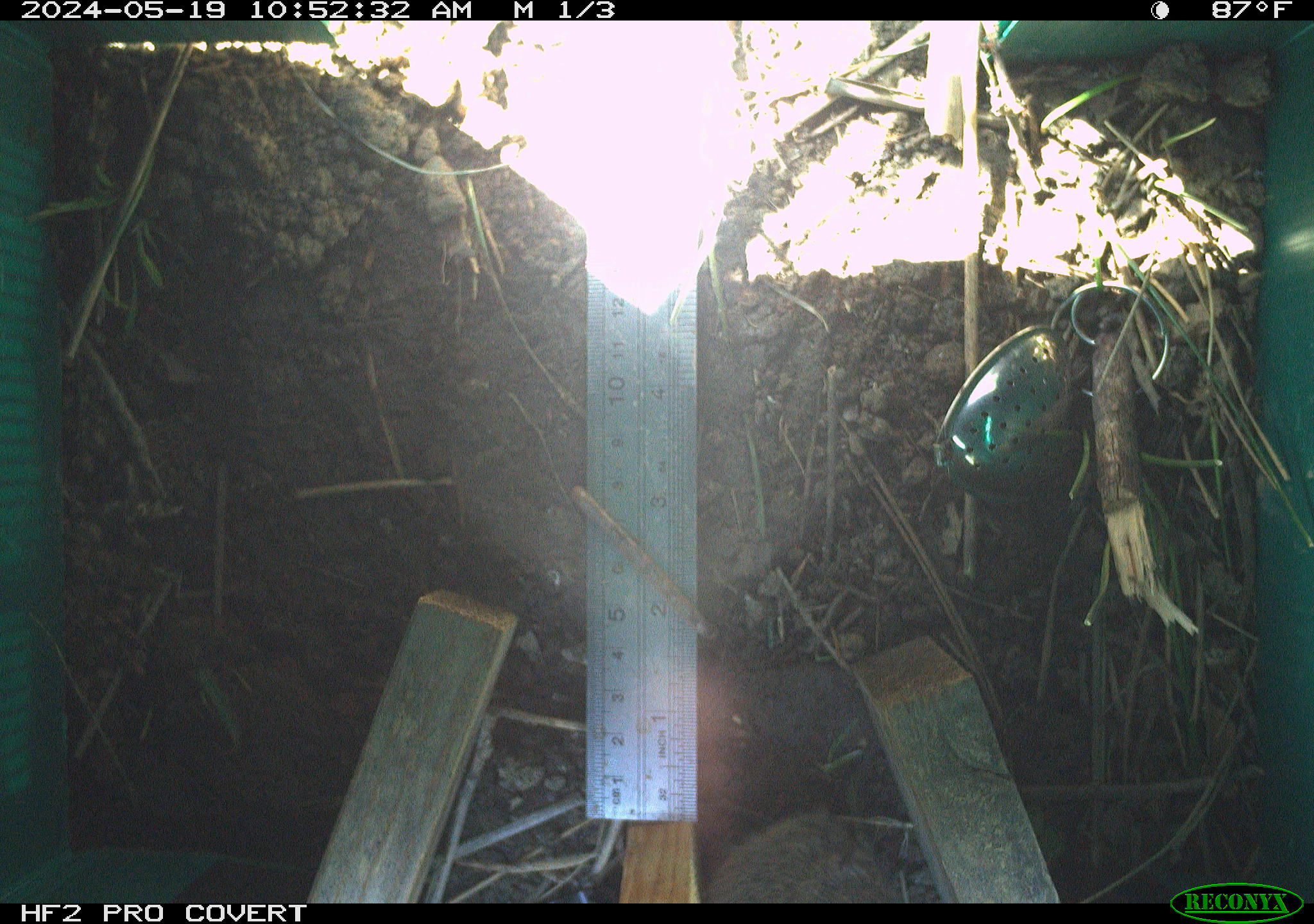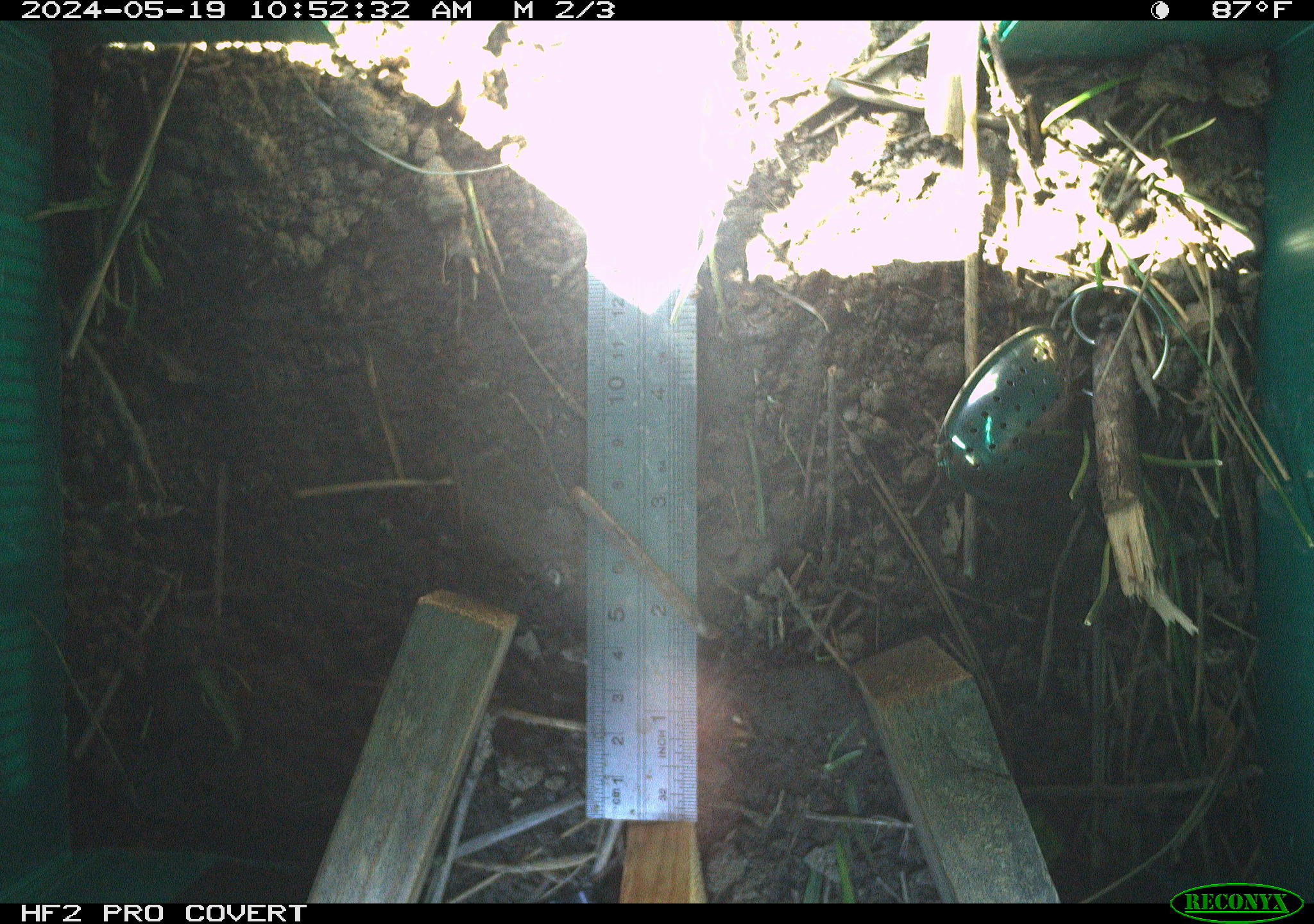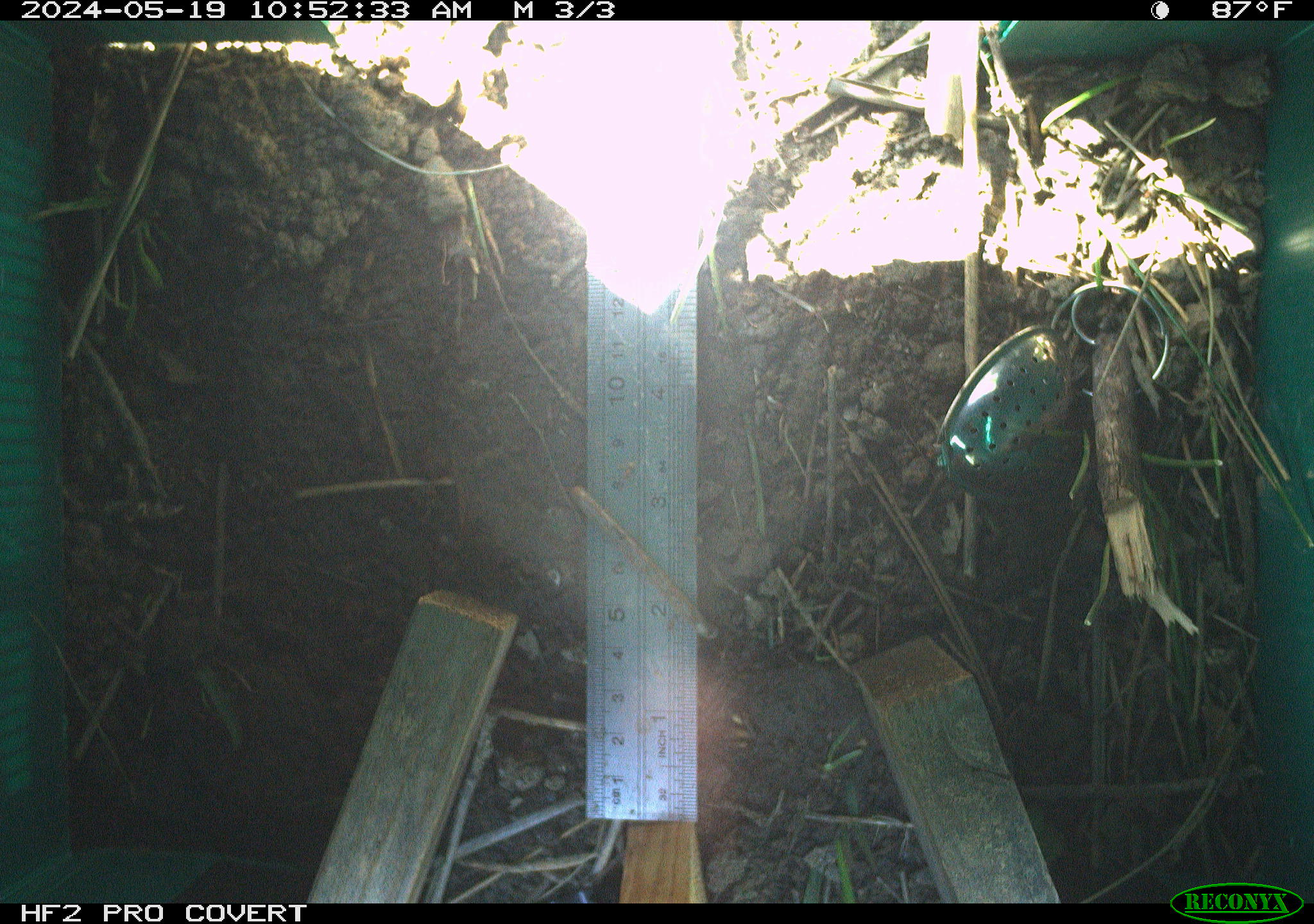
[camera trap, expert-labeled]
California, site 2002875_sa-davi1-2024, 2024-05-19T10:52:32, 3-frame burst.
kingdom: Animalia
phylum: Chordata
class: Mammalia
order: Rodentia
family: Cricetidae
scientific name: Arvicolinae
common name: voles, lemmings, and muskrats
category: arvicolinae subfamily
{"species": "arvicolinae subfamily (voles, lemmings, and muskrats) (Arvicolinae)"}